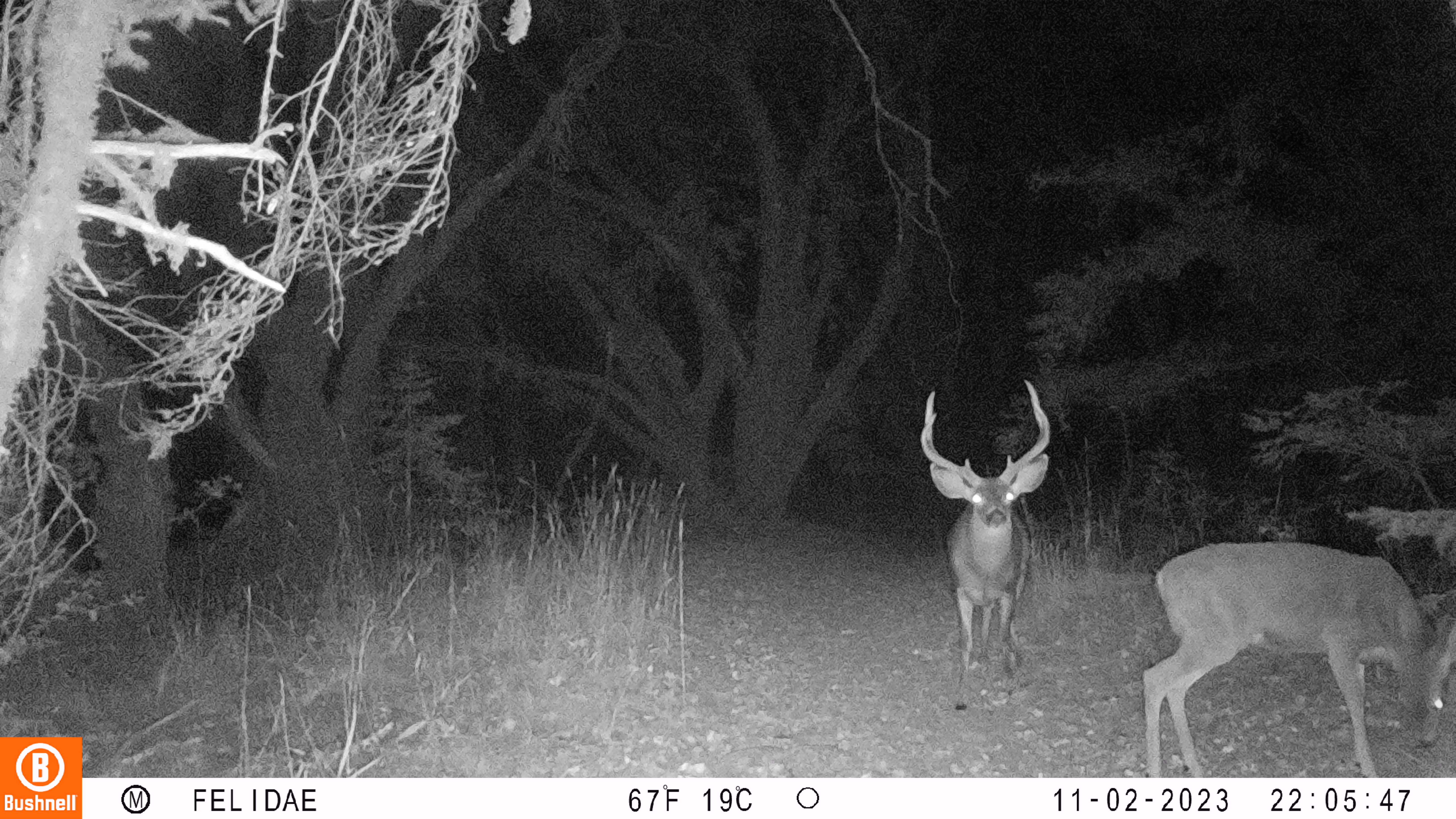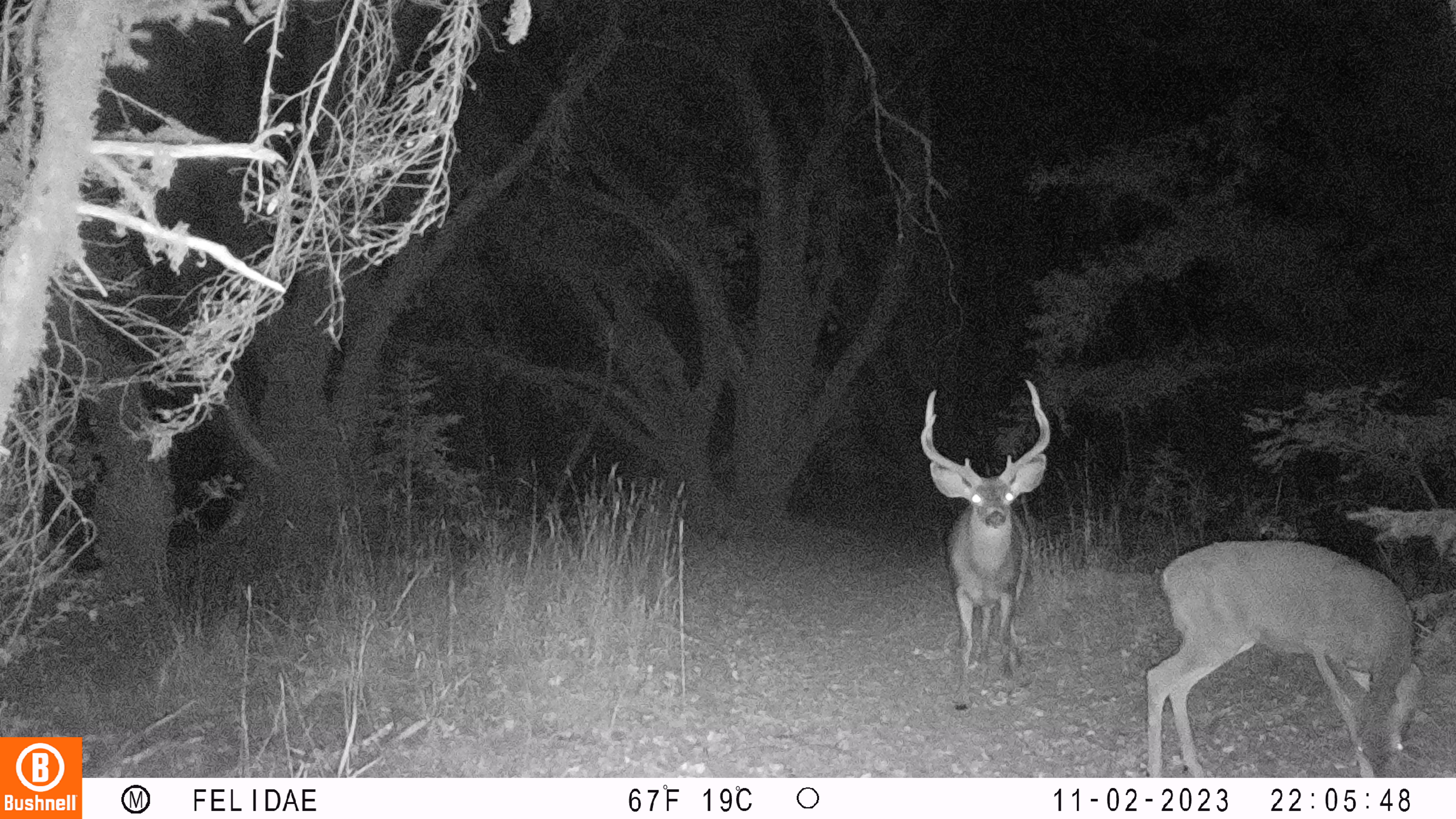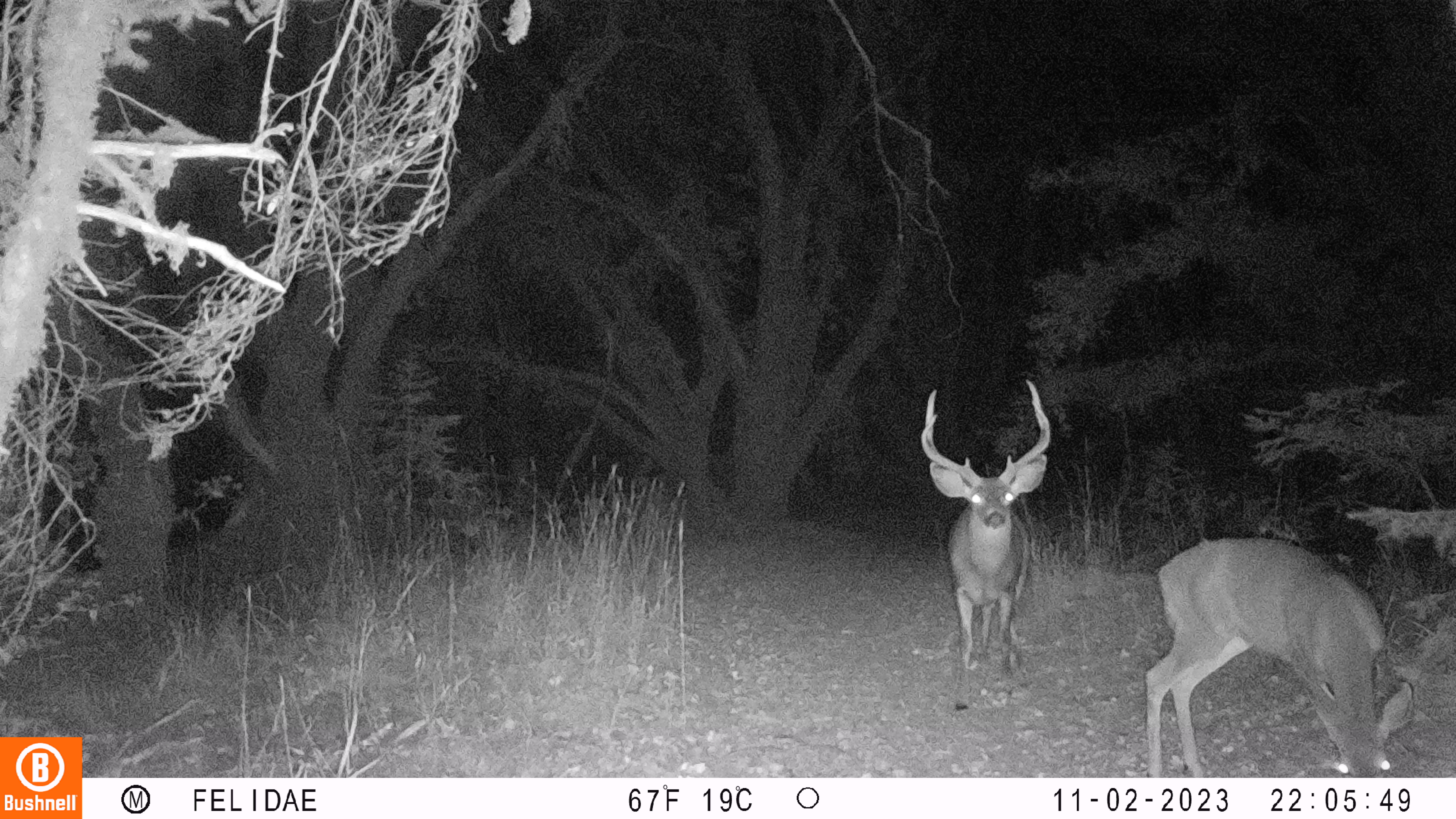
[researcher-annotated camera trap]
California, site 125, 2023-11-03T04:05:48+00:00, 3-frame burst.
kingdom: Animalia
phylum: Chordata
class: Mammalia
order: Artiodactyla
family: Cervidae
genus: Odocoileus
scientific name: Odocoileus hemionus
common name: mule deer